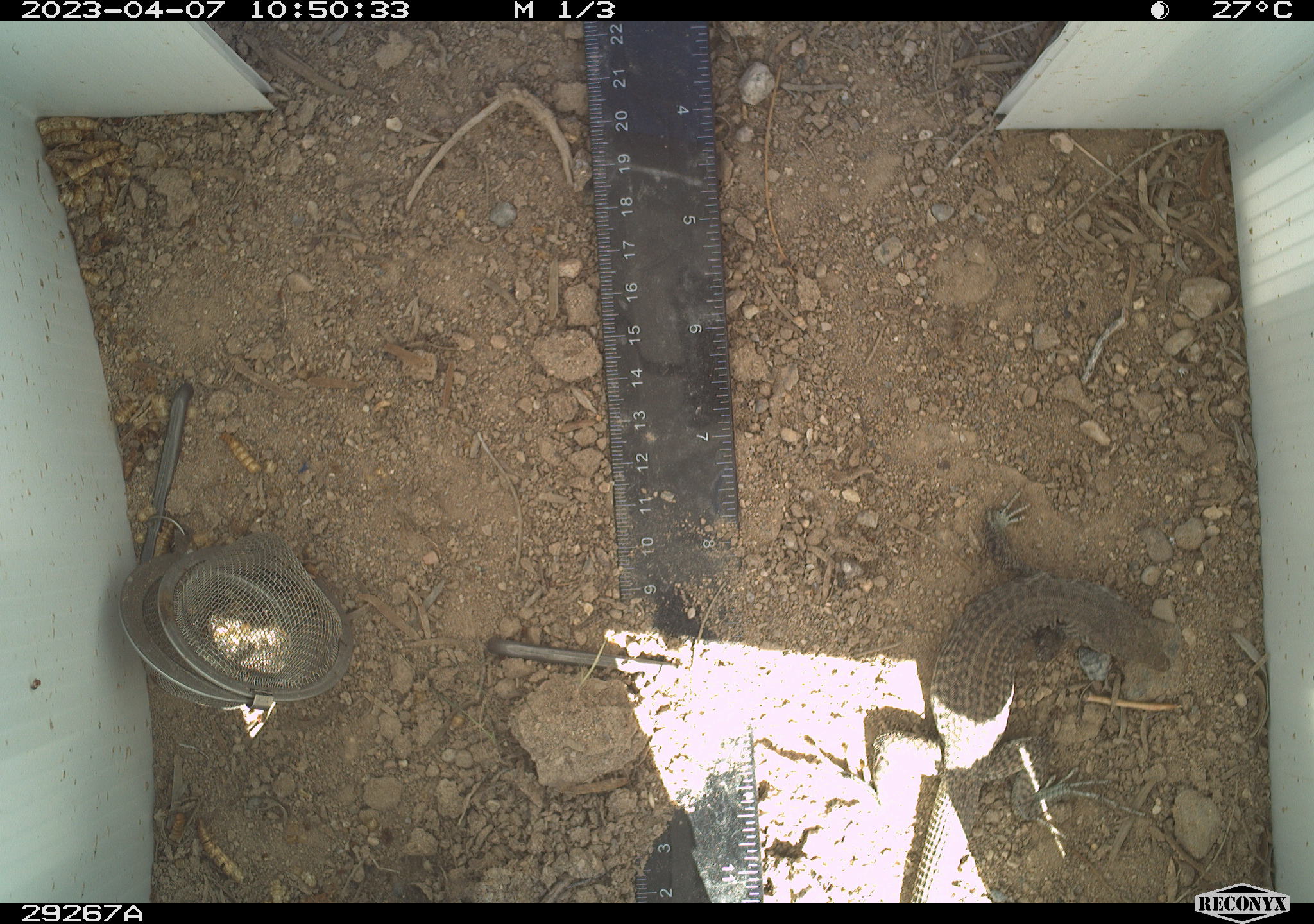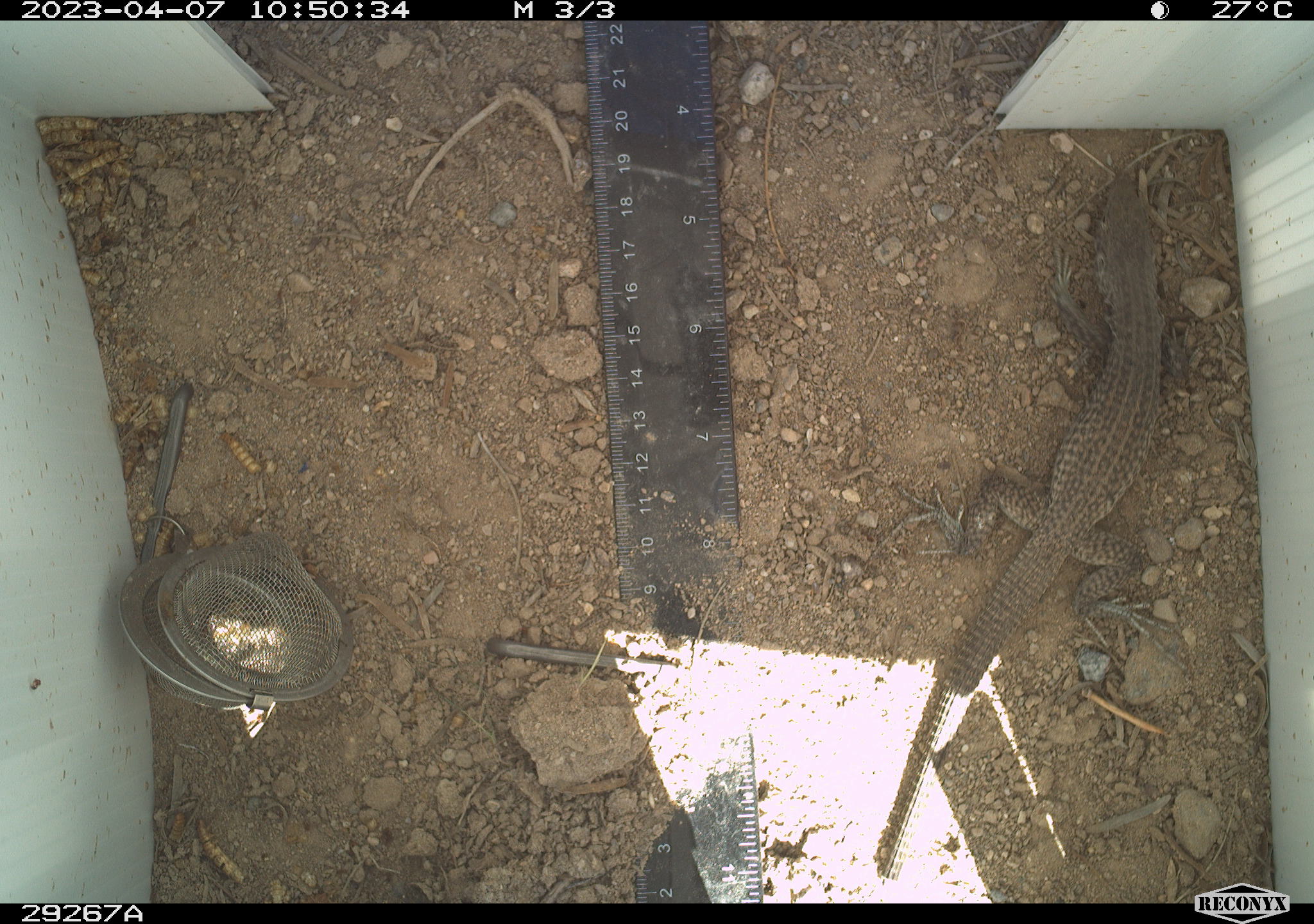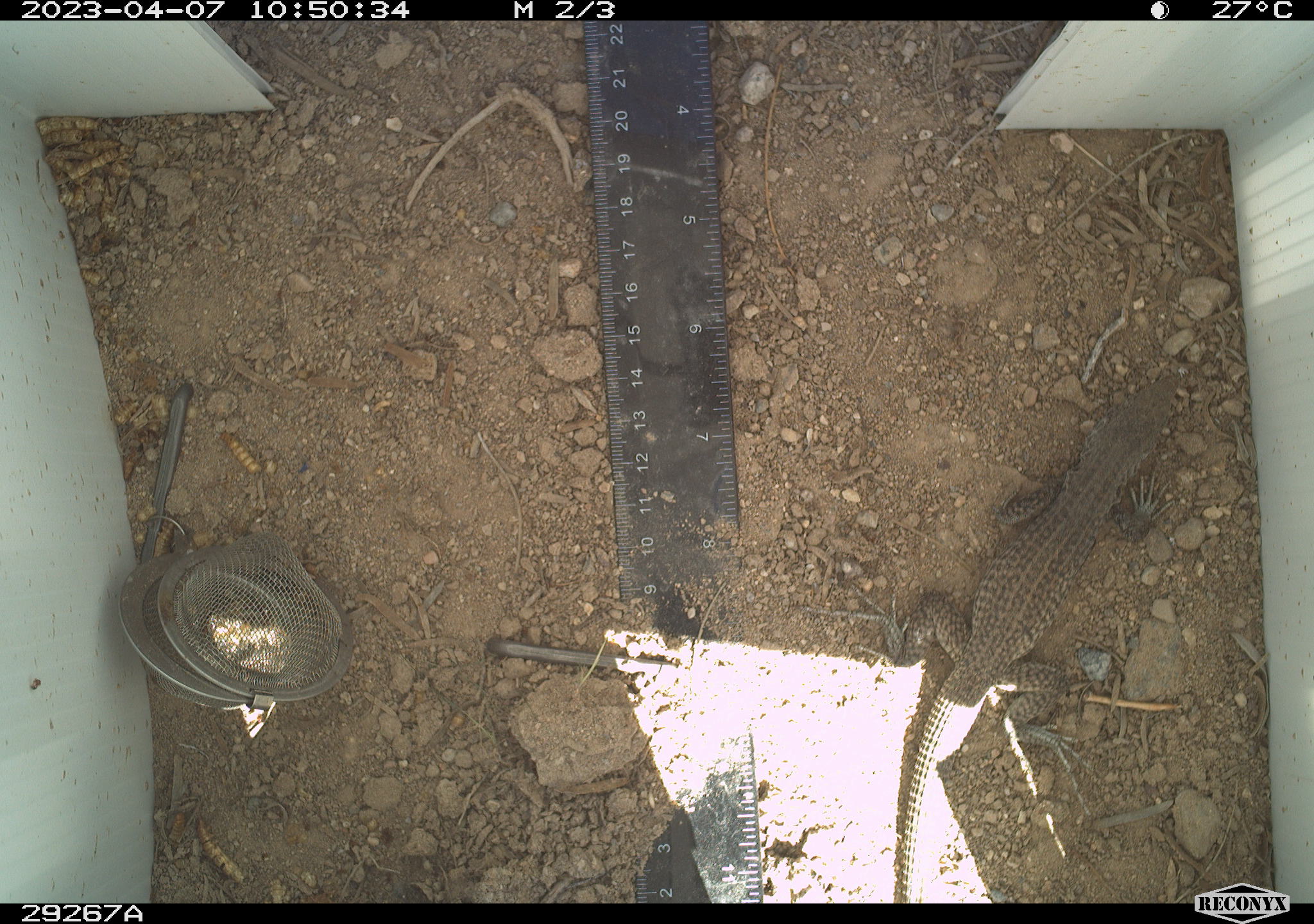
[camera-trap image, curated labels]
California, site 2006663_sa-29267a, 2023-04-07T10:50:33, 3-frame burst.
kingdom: Animalia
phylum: Chordata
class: Reptilia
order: Squamata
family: Teiidae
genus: Aspidoscelis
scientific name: Aspidoscelis tigris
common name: western whiptail